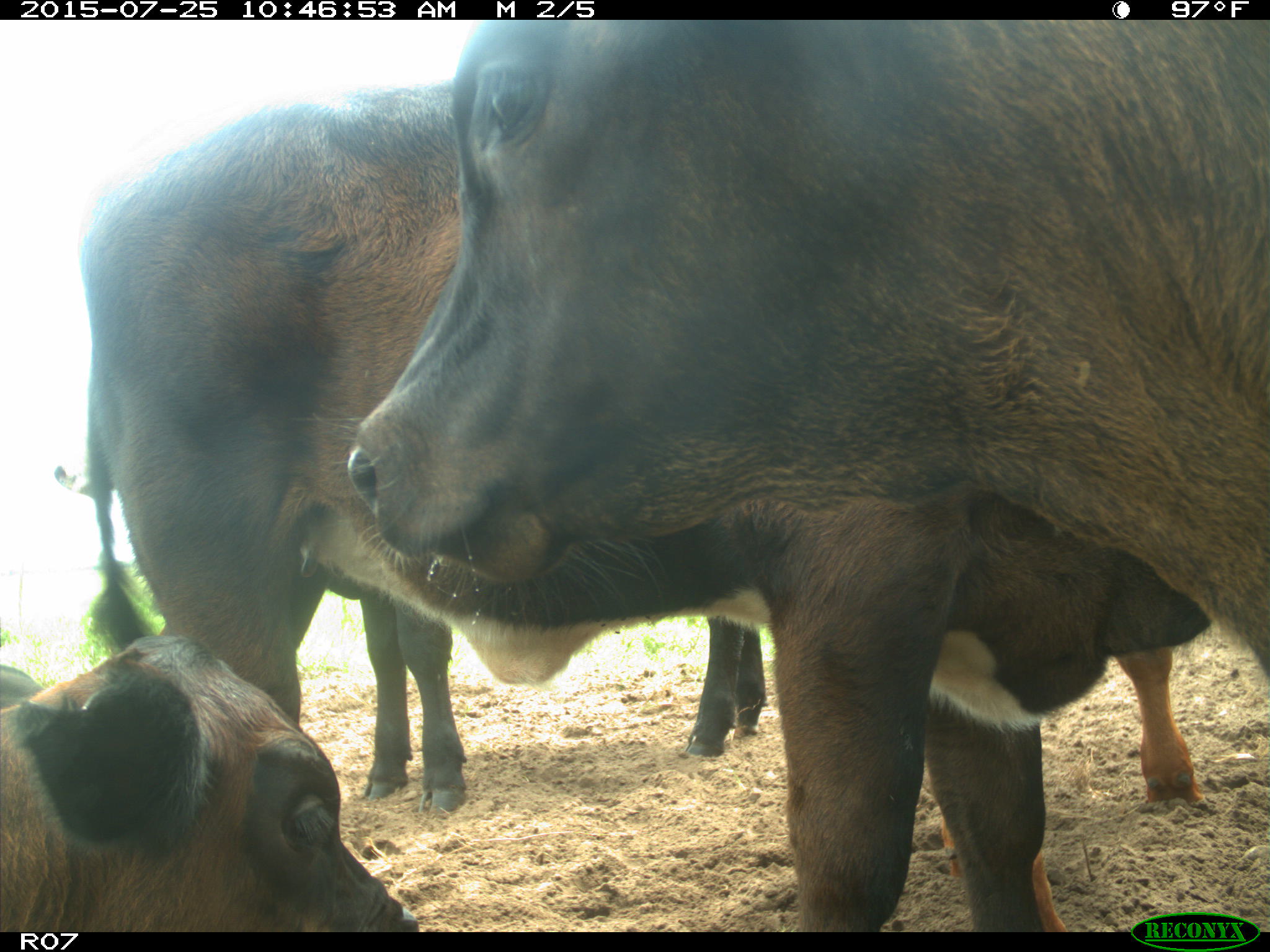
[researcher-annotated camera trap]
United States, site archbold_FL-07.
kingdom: Animalia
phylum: Chordata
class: Mammalia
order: Artiodactyla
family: Bovidae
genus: Bos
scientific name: Bos taurus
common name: domestic cow